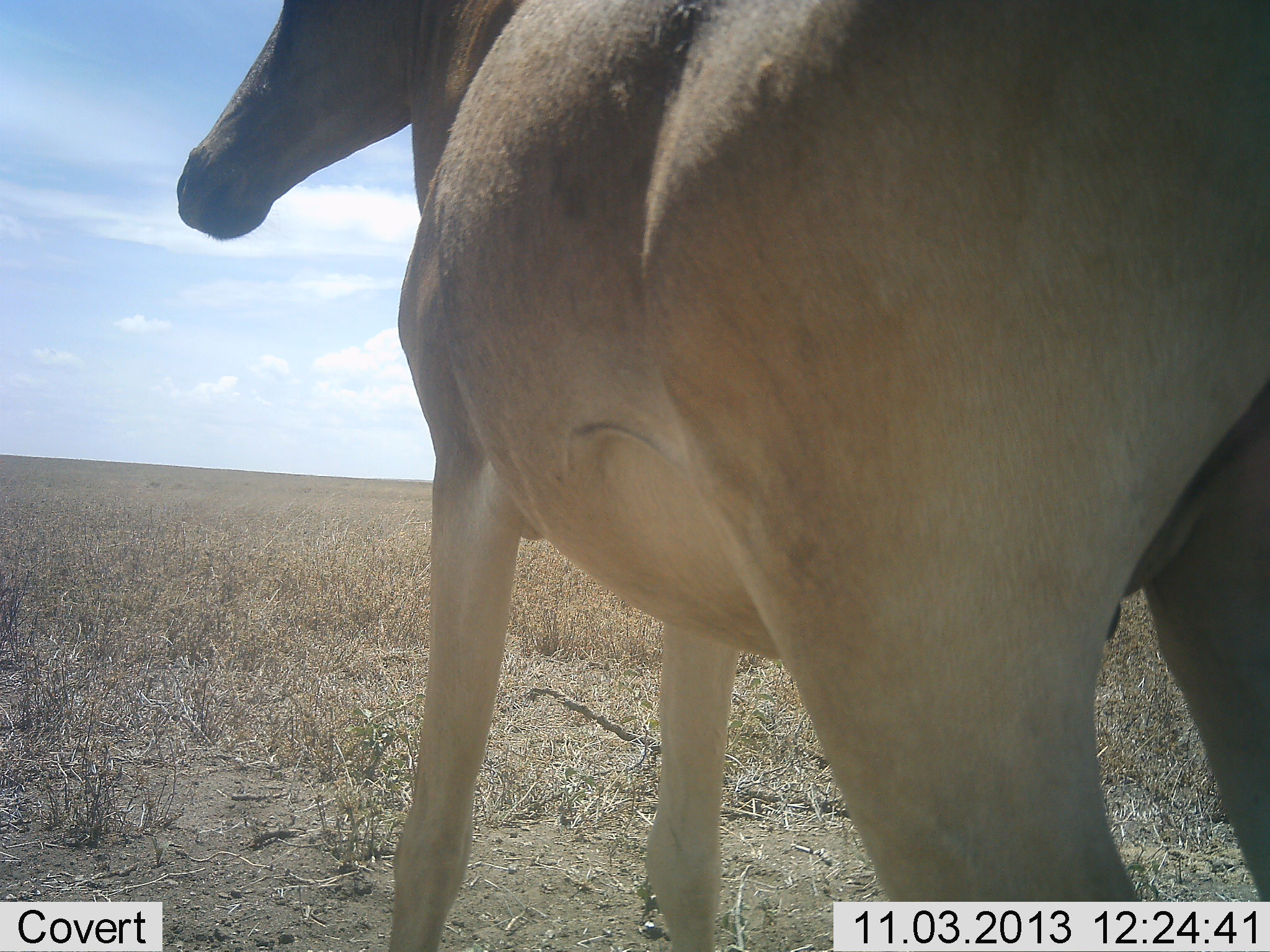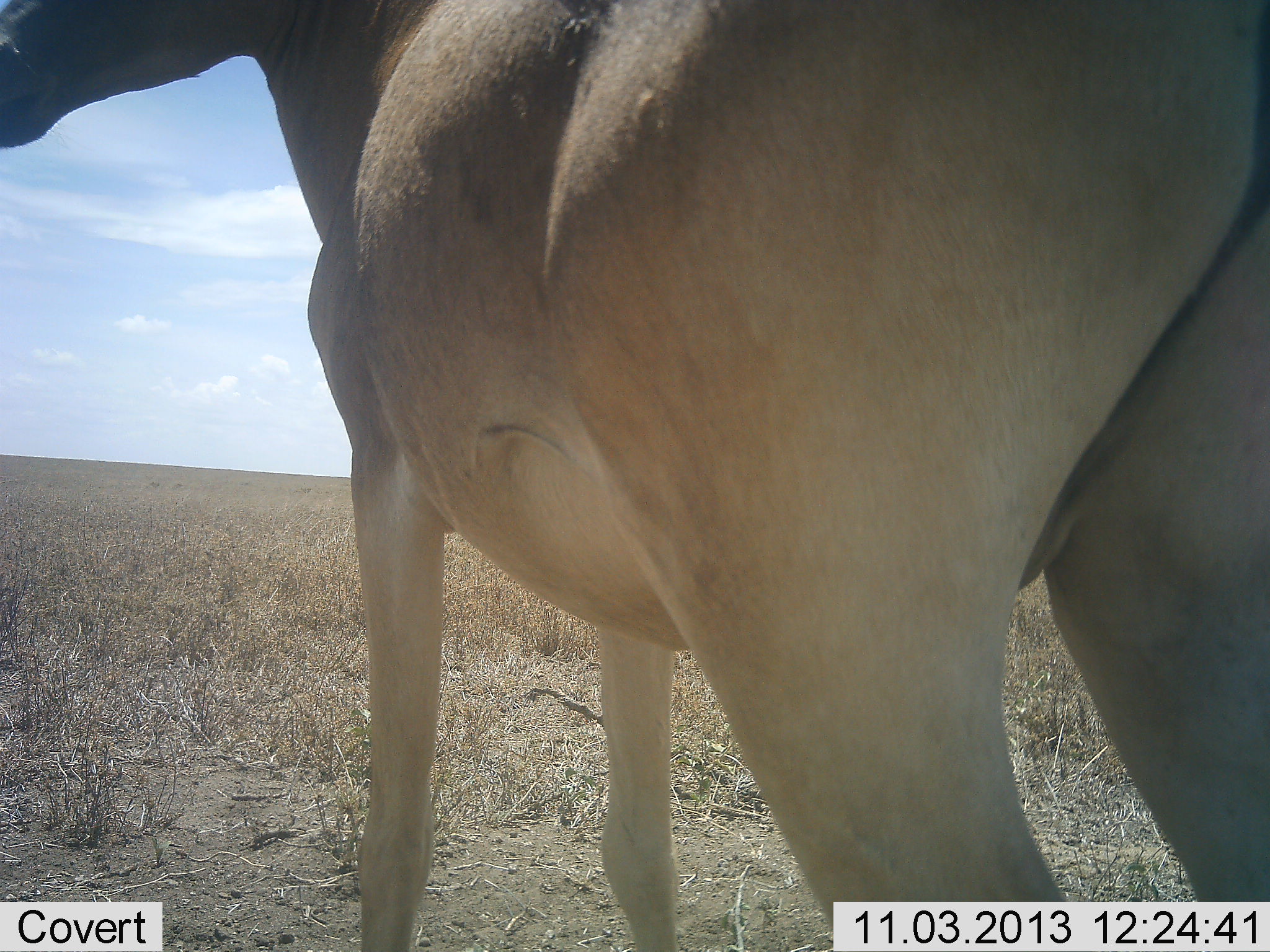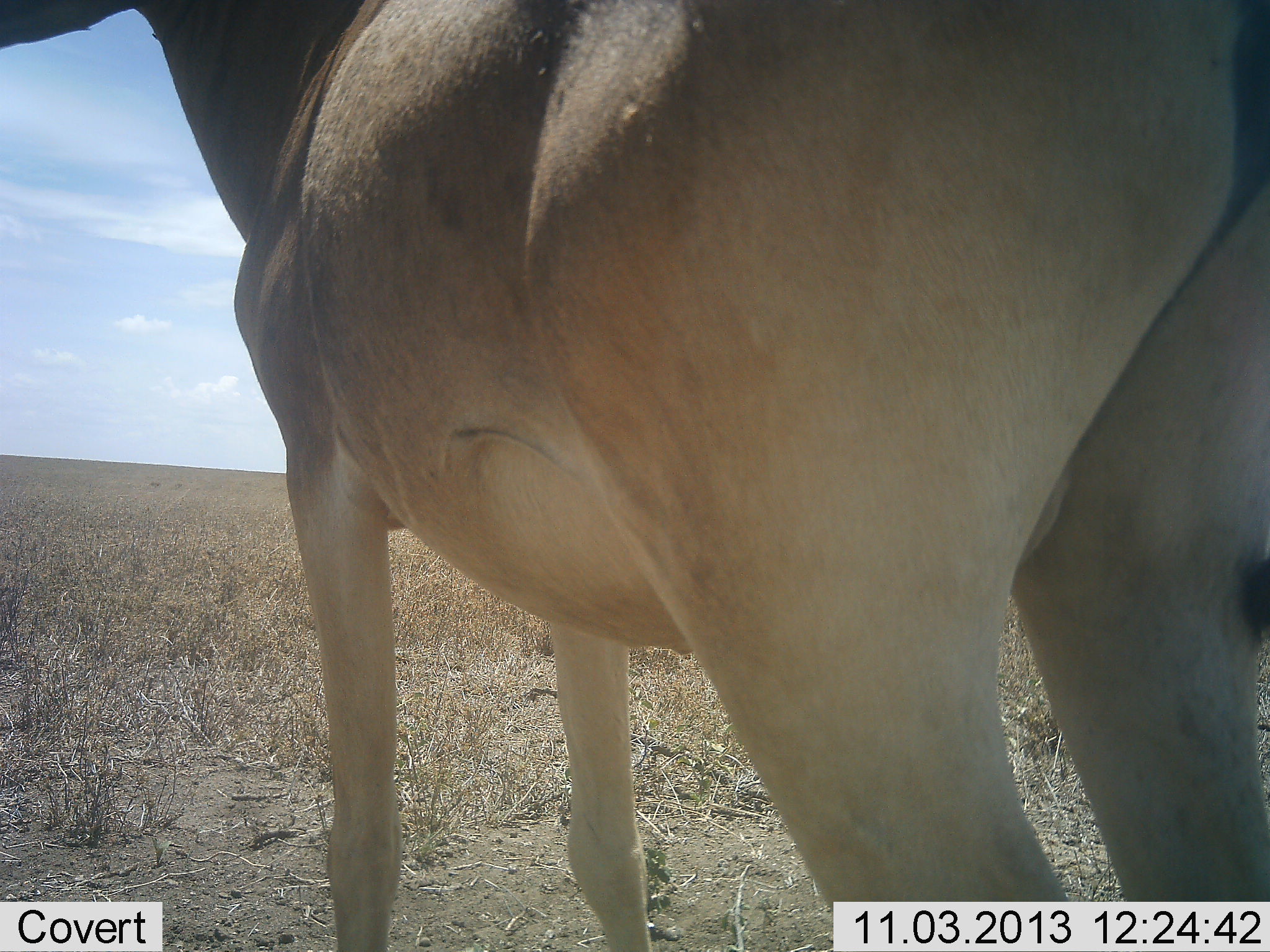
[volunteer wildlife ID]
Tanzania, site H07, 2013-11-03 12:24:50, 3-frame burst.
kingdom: Animalia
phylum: Chordata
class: Mammalia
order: Artiodactyla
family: Bovidae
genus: Alcelaphus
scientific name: Alcelaphus buselaphus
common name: hartebeest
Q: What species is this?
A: Hartebeest (Alcelaphus buselaphus).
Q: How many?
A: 1.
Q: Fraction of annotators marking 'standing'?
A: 89%.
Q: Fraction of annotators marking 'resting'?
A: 0%.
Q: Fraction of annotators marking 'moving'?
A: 11%.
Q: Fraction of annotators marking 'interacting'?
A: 0%.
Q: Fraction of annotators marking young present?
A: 0%.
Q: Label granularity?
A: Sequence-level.